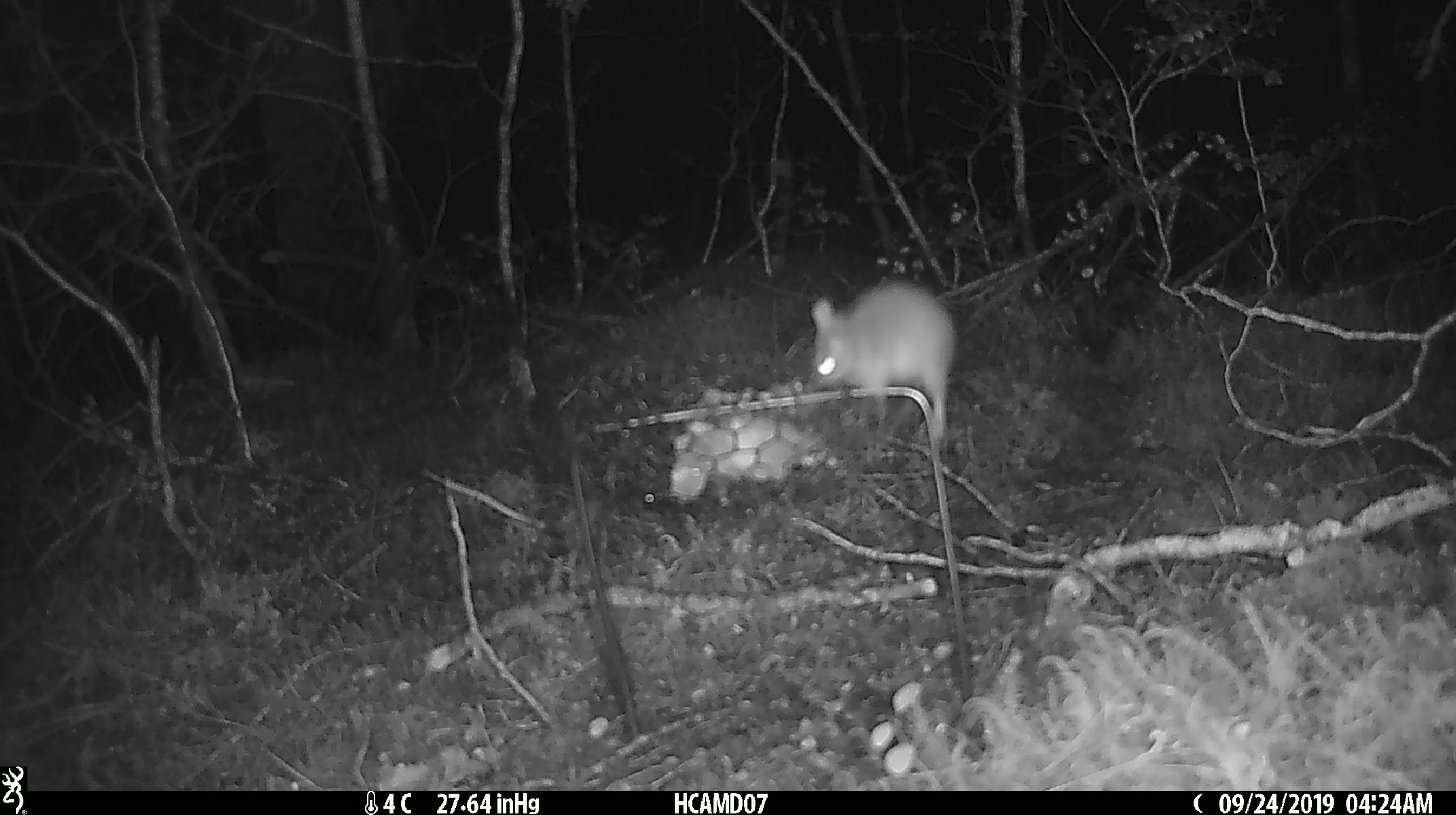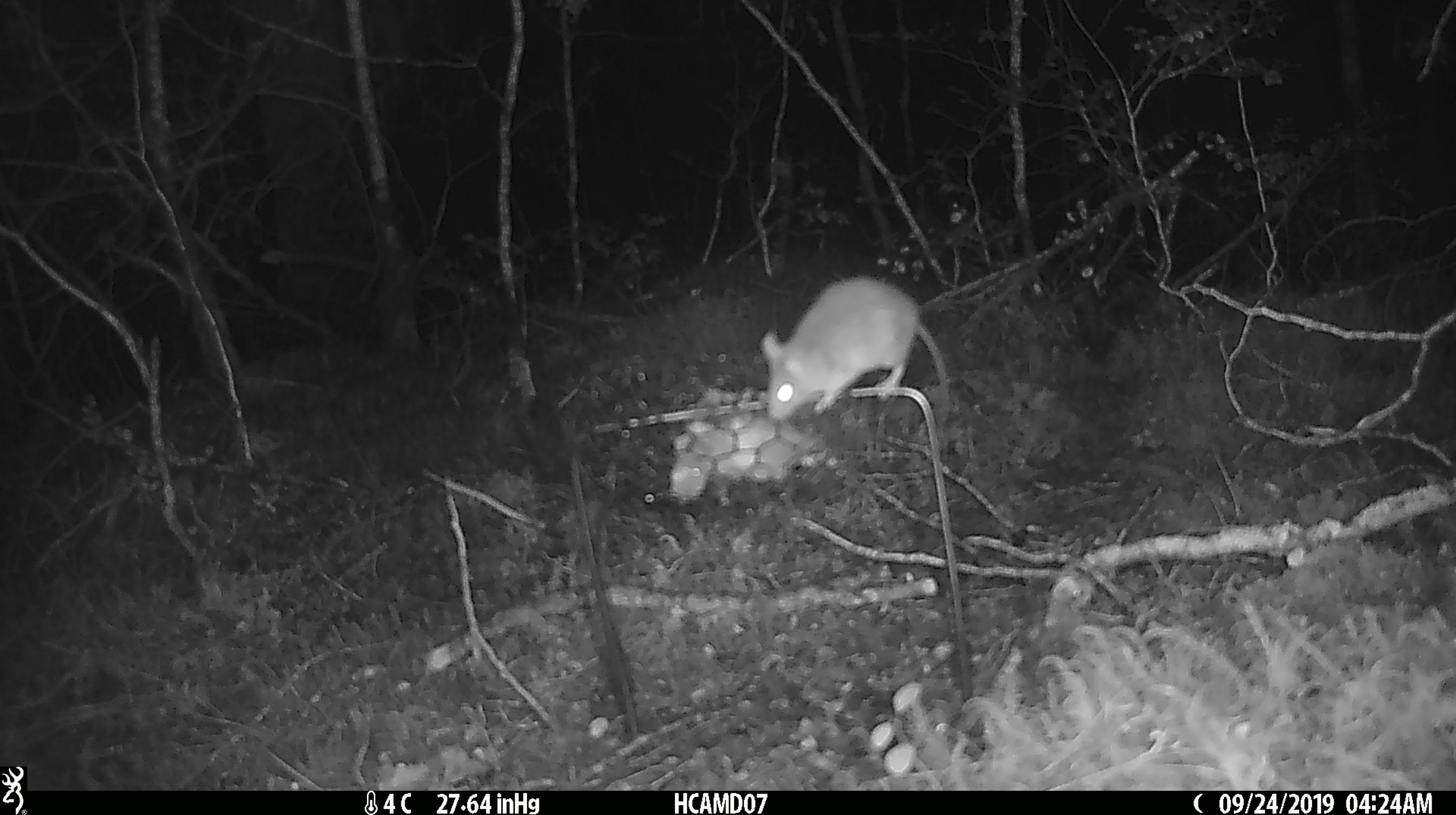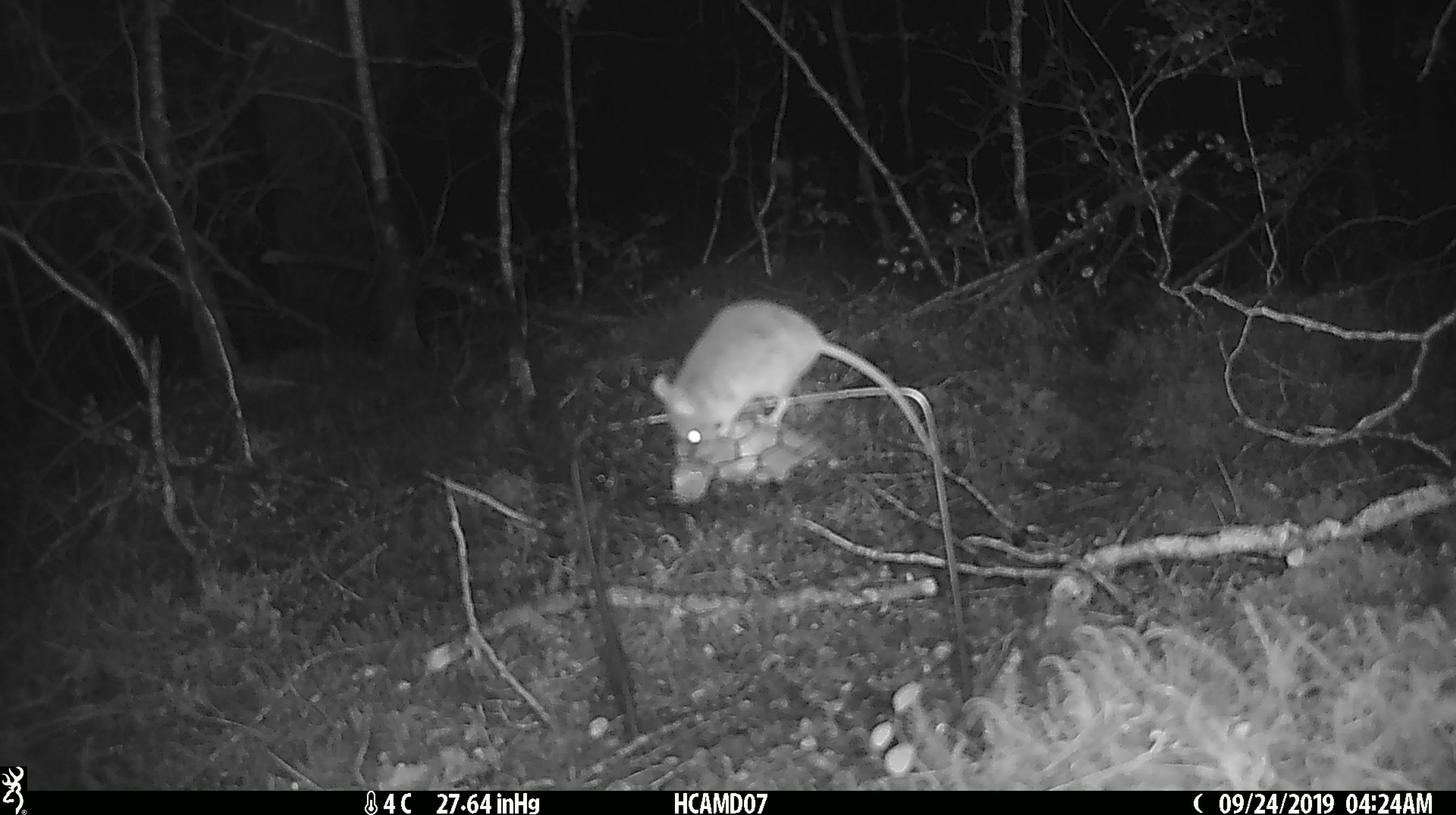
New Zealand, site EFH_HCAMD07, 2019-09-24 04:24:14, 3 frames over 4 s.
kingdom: Animalia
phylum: Chordata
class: Mammalia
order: Rodentia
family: Muridae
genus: Mus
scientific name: Mus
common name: mouse